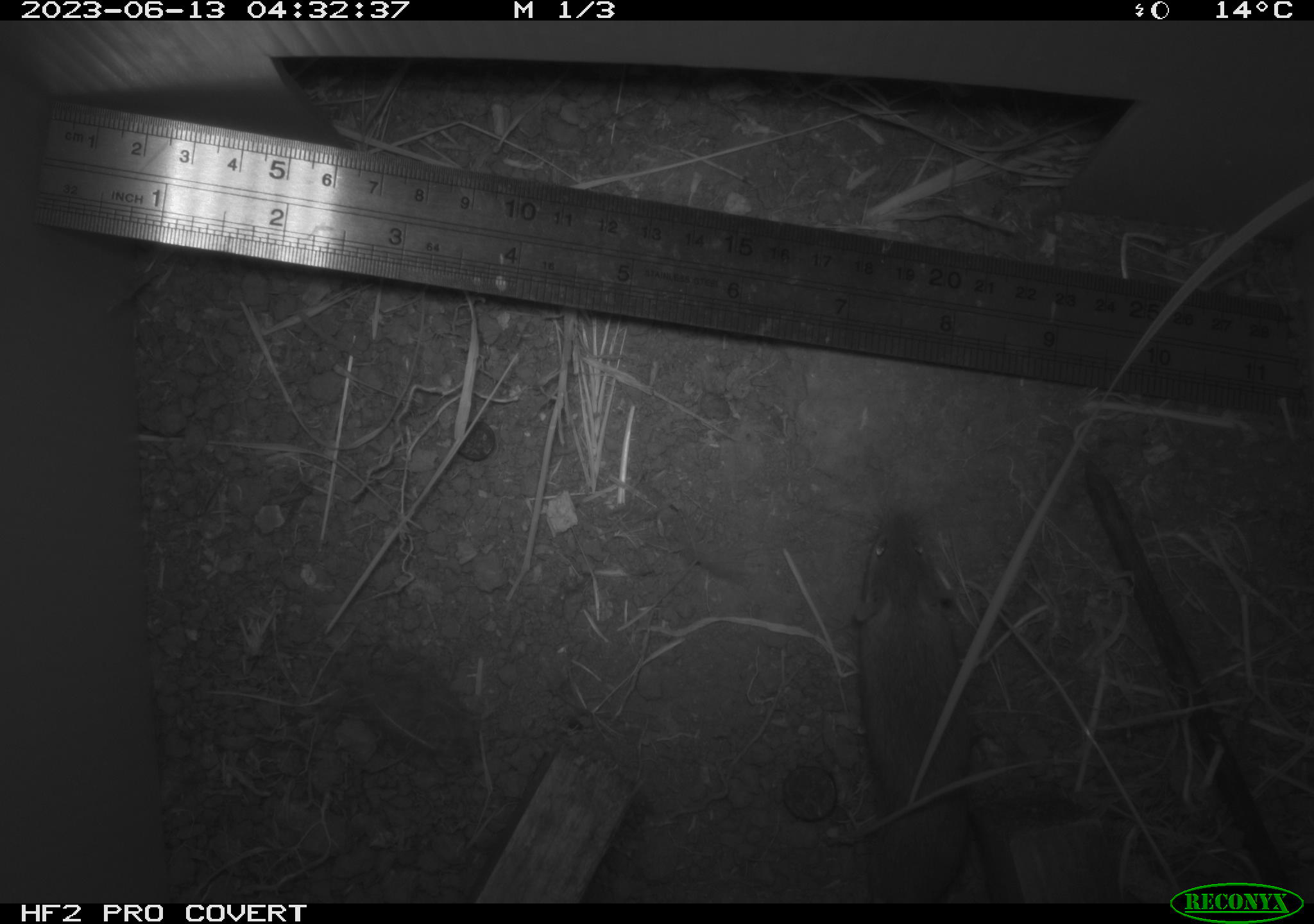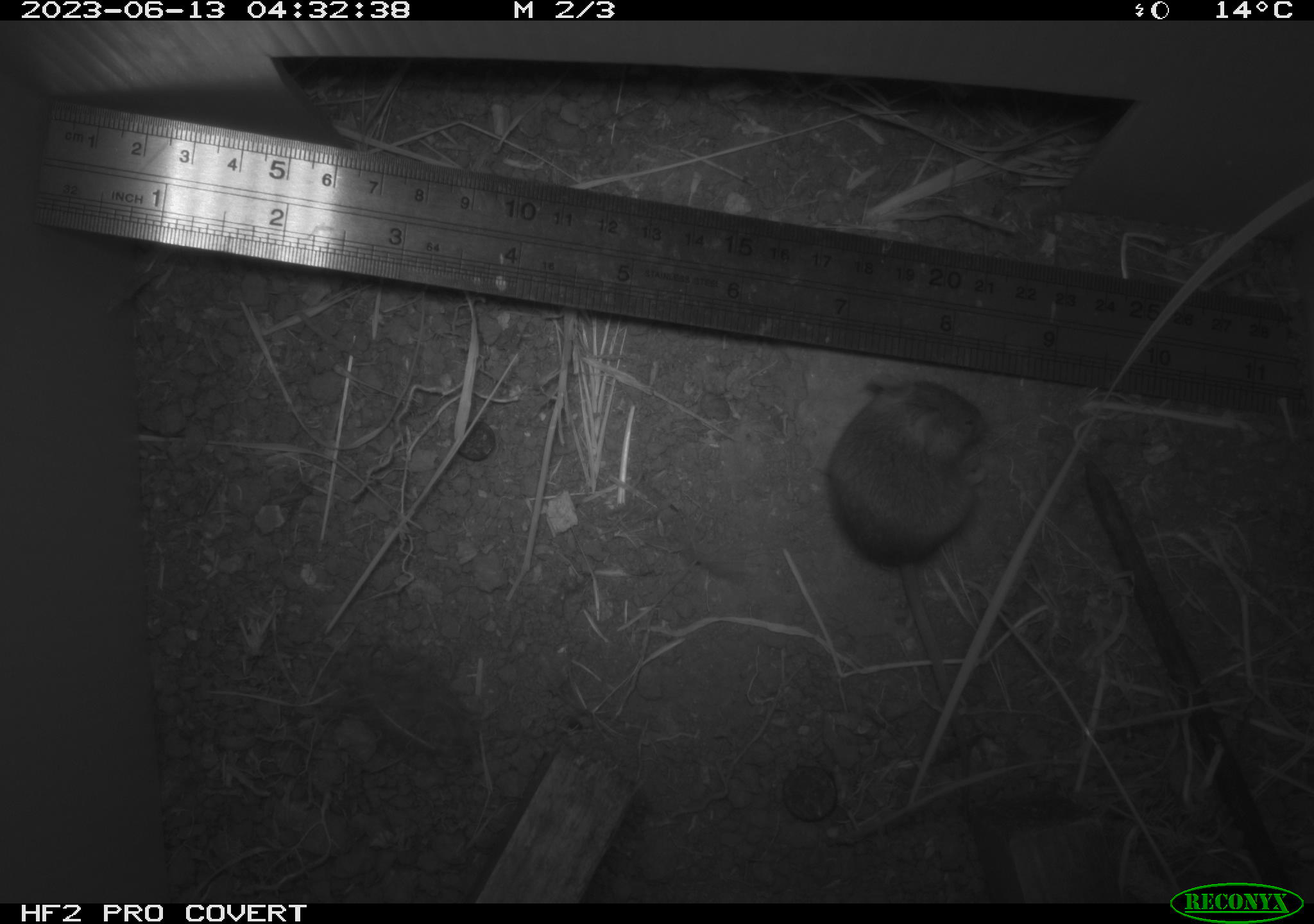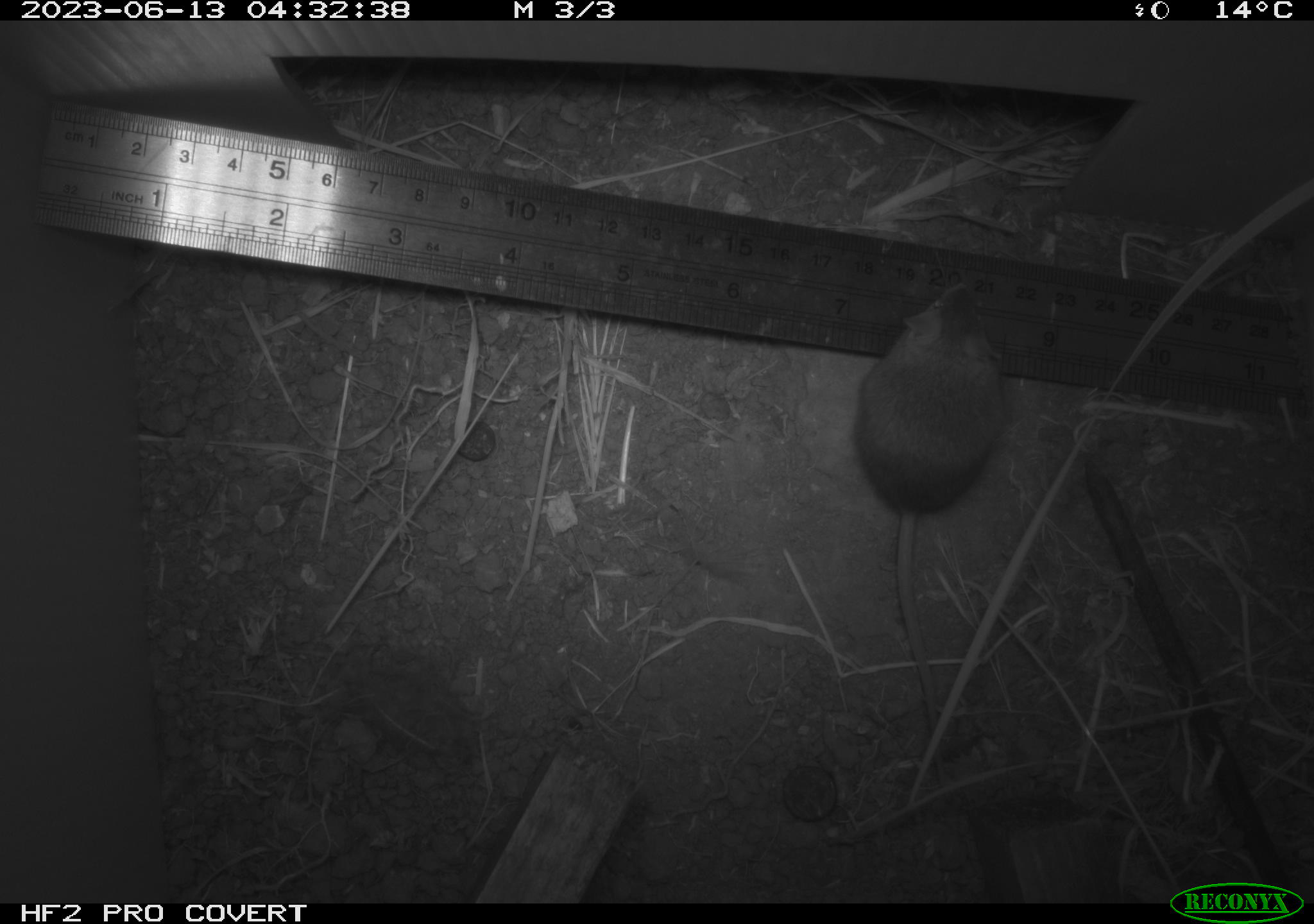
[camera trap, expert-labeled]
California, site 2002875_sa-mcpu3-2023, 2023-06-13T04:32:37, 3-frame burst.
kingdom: Animalia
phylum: Chordata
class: Mammalia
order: Rodentia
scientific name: Rodentia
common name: mouse species